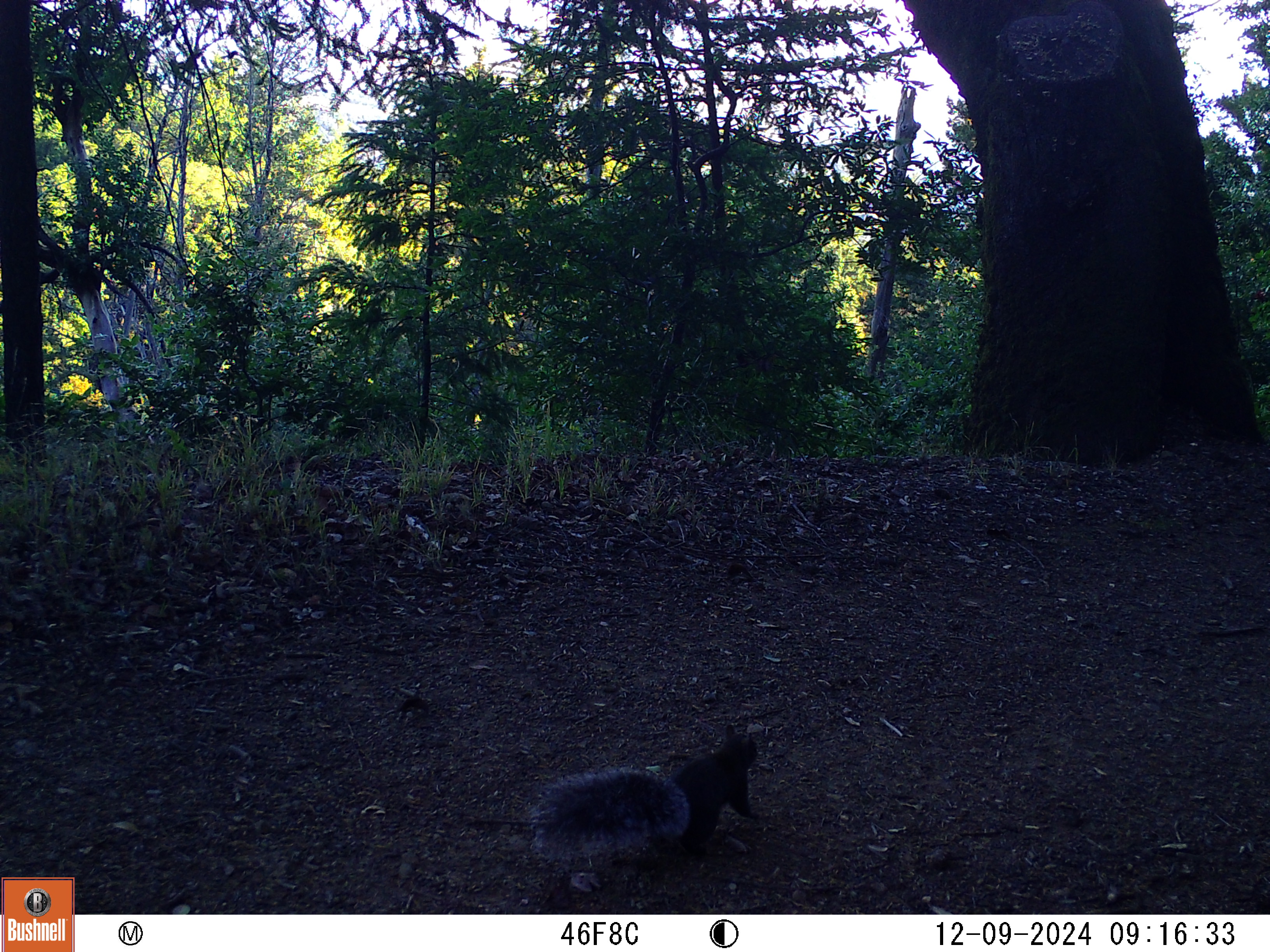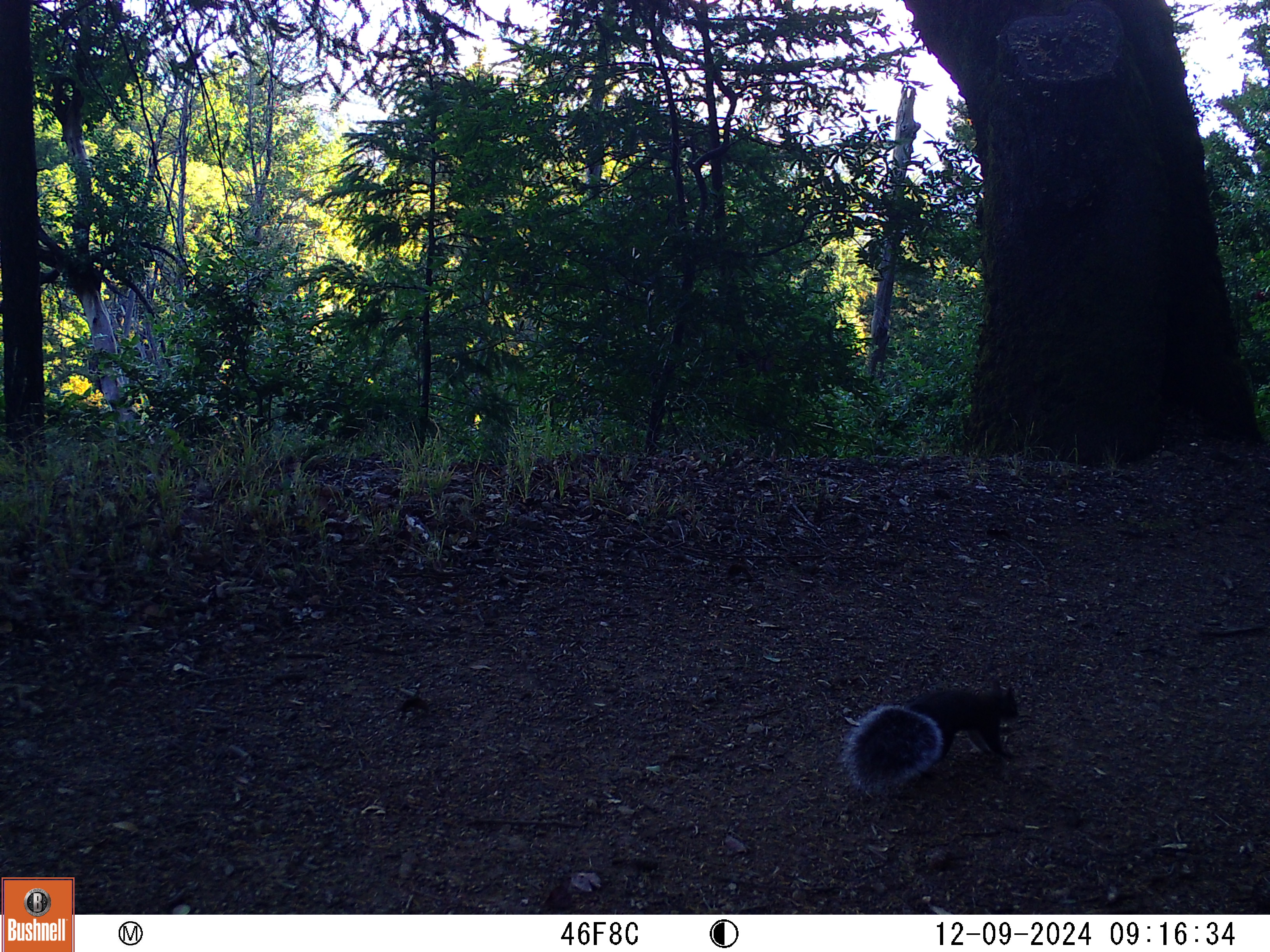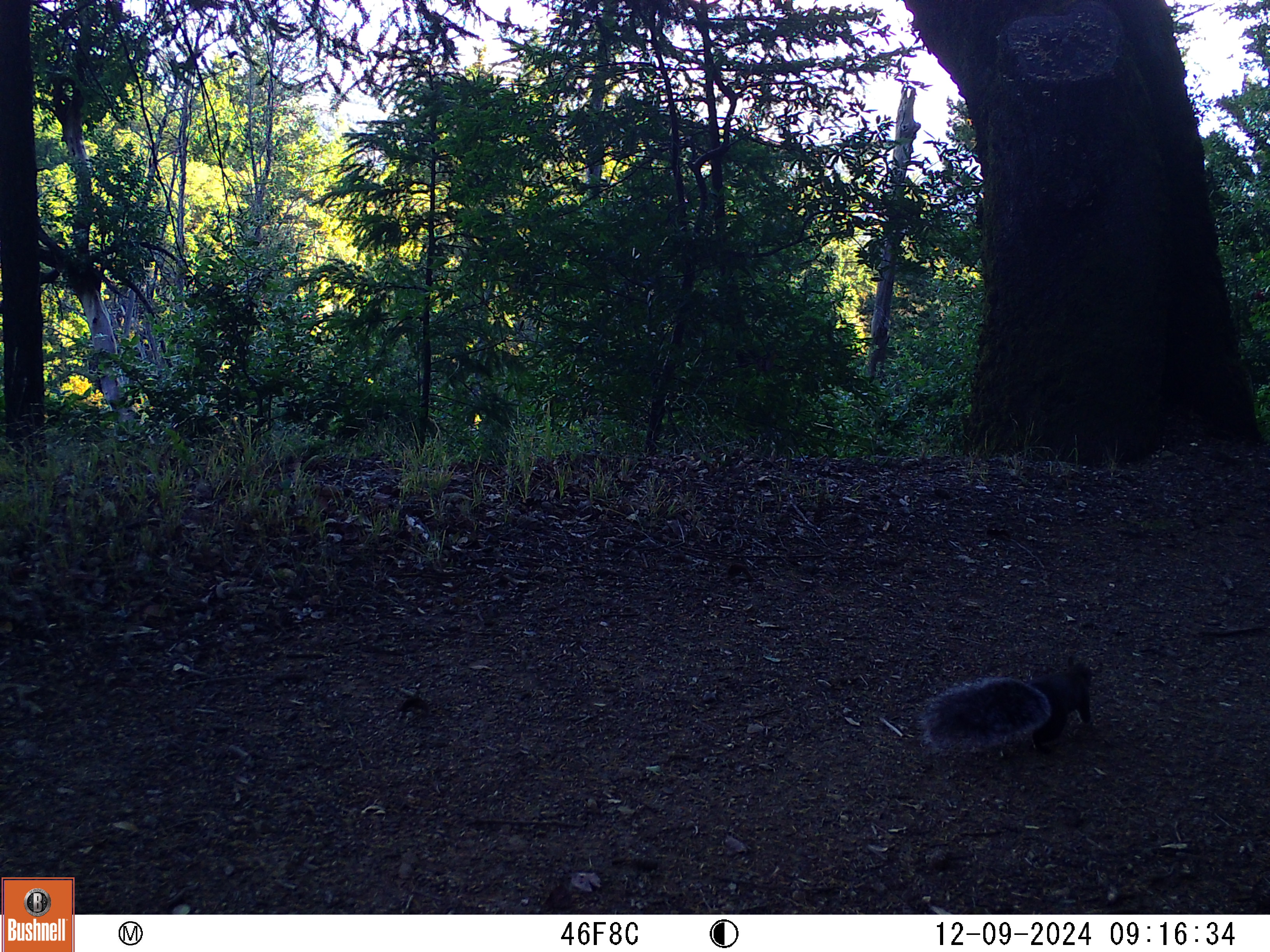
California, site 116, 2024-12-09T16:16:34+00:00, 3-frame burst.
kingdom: Animalia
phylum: Chordata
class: Mammalia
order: Rodentia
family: Sciuridae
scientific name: Sciuridae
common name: squirrel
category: unknown squirrel